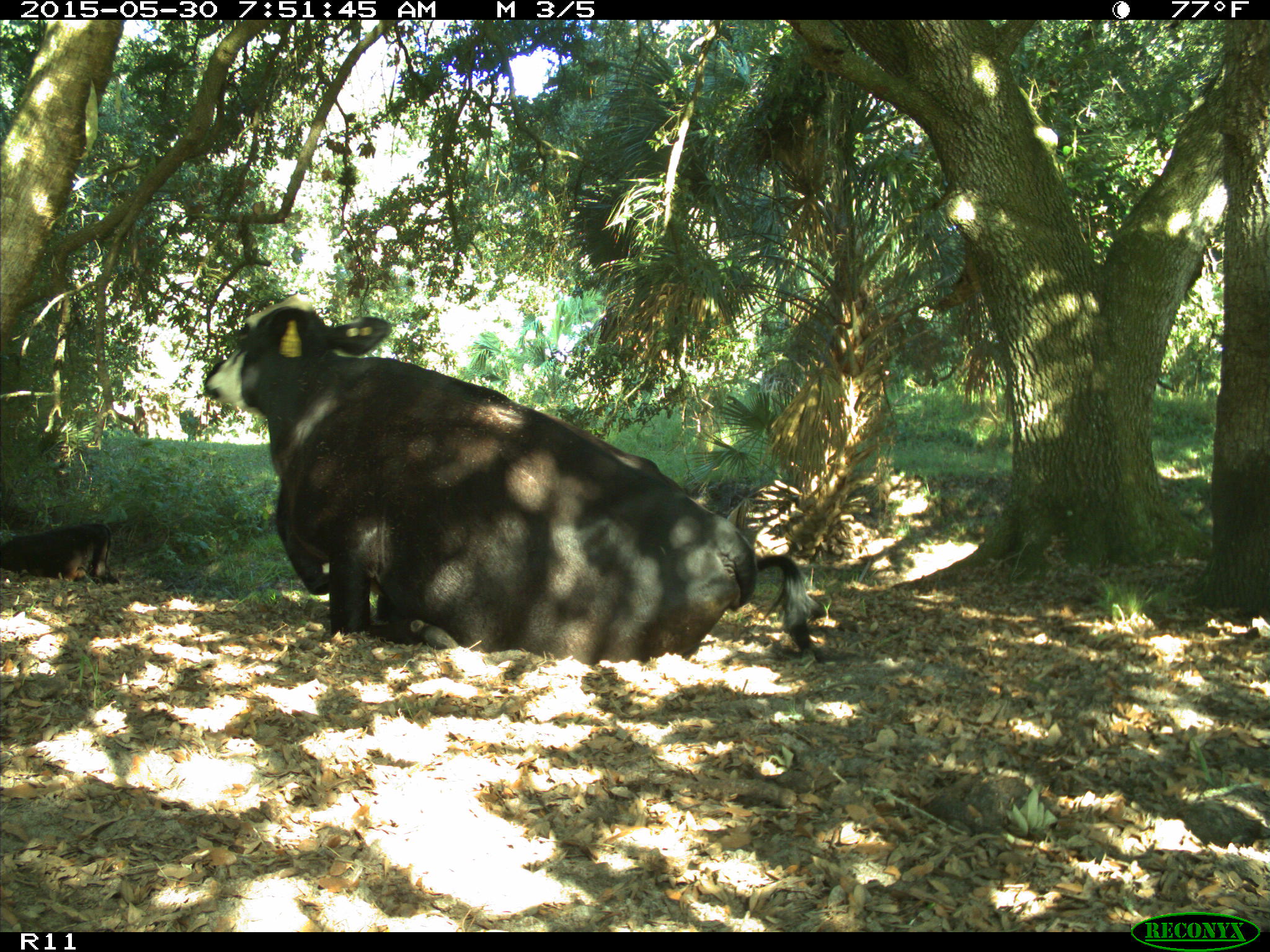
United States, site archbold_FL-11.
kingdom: Animalia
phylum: Chordata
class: Mammalia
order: Artiodactyla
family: Bovidae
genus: Bos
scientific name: Bos taurus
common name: domestic cow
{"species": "Bos taurus (domestic cow)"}